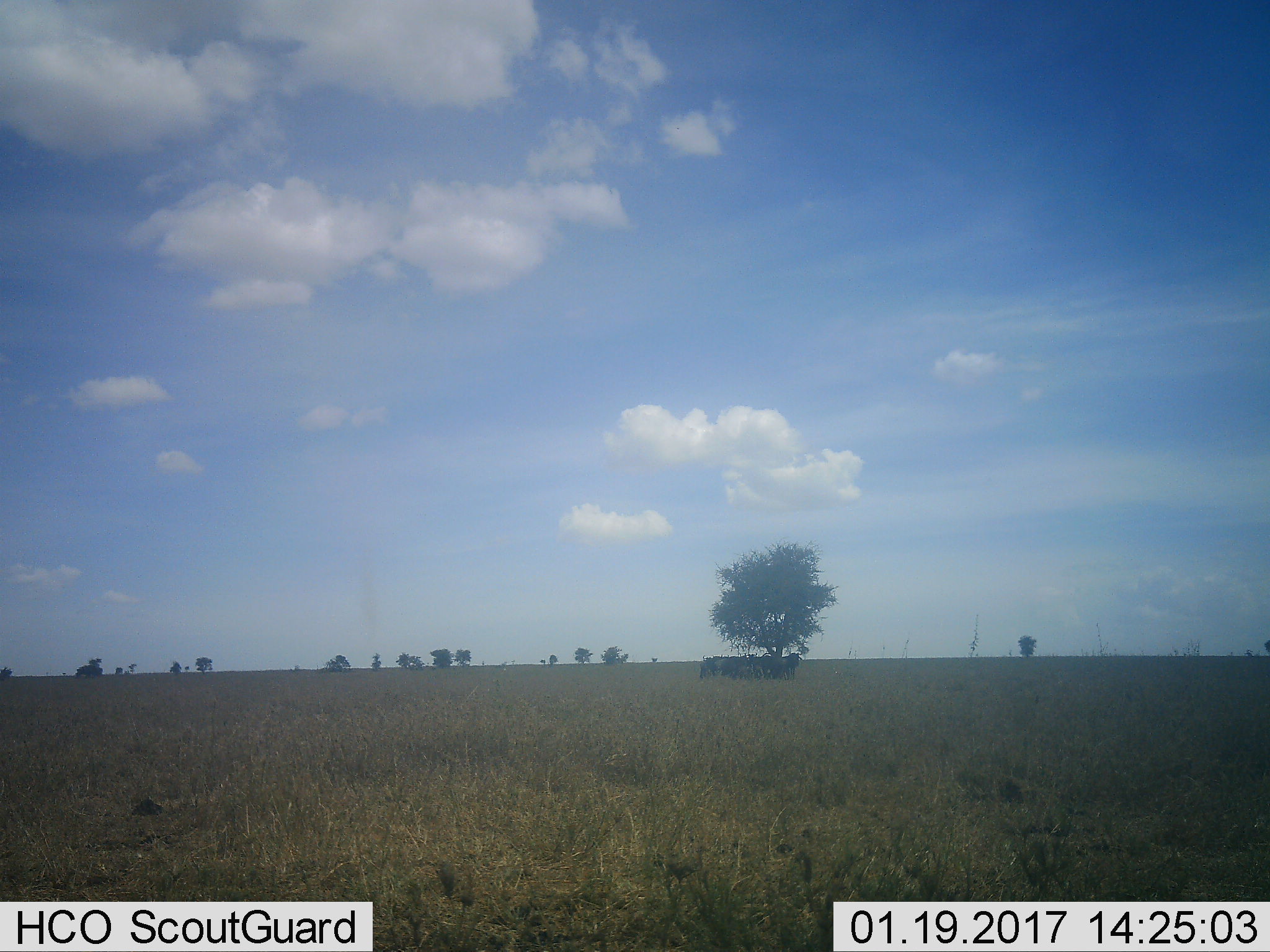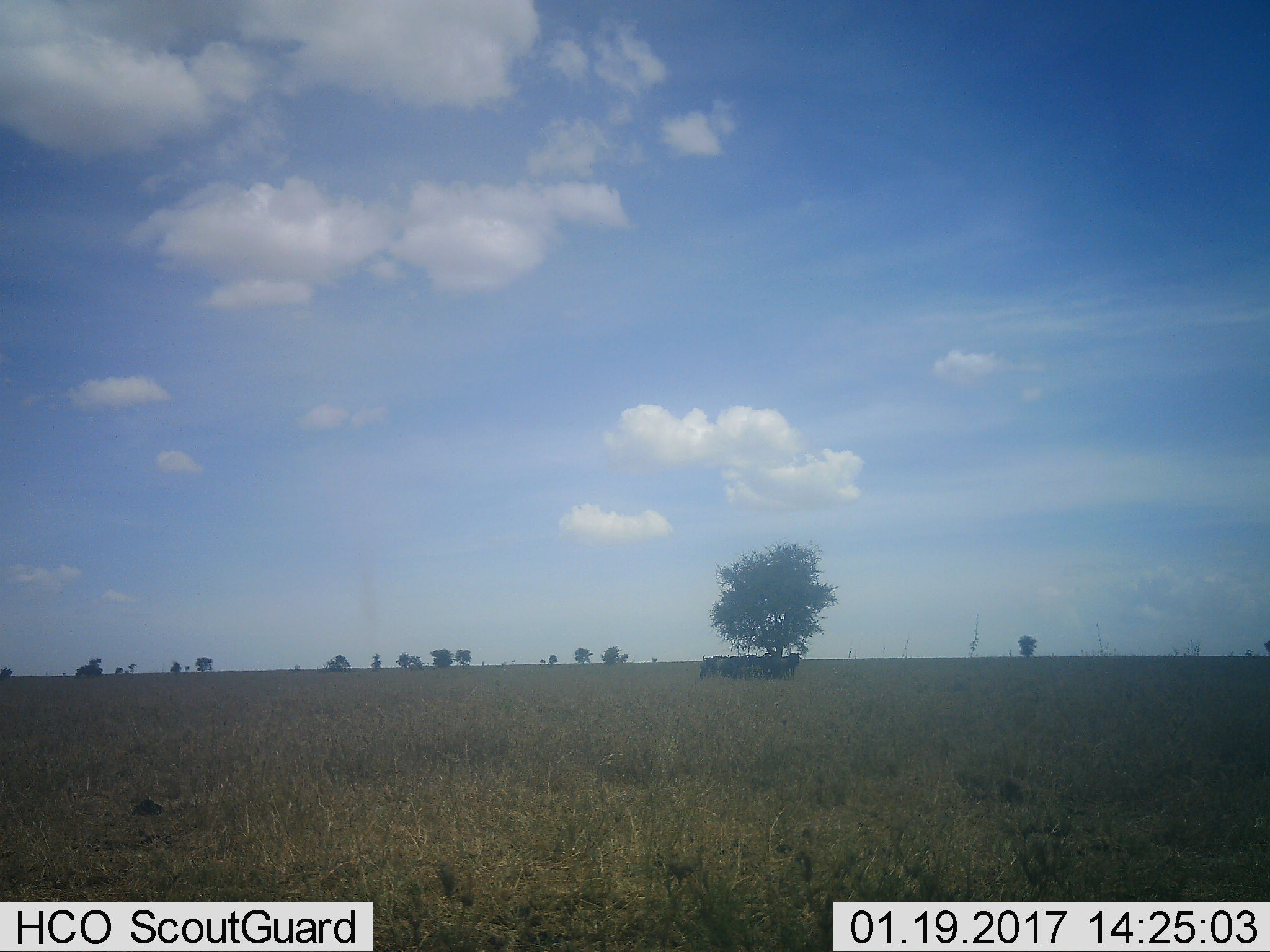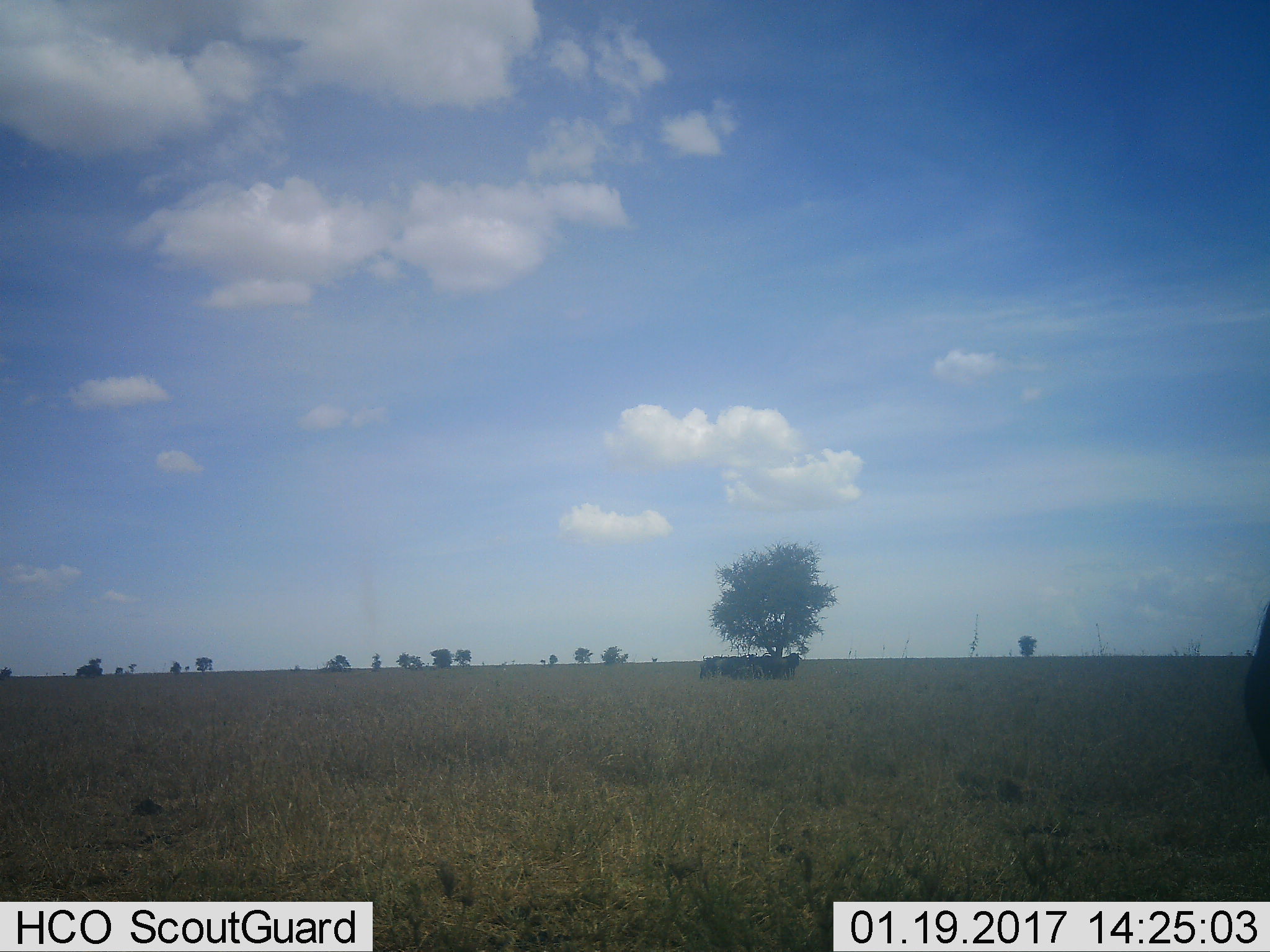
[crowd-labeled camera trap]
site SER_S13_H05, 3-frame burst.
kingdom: Animalia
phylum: Chordata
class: Mammalia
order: Artiodactyla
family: Bovidae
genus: Connochaetes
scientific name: Connochaetes taurinus taurinus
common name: blue wildebeest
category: wildebeestblue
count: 7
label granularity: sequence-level